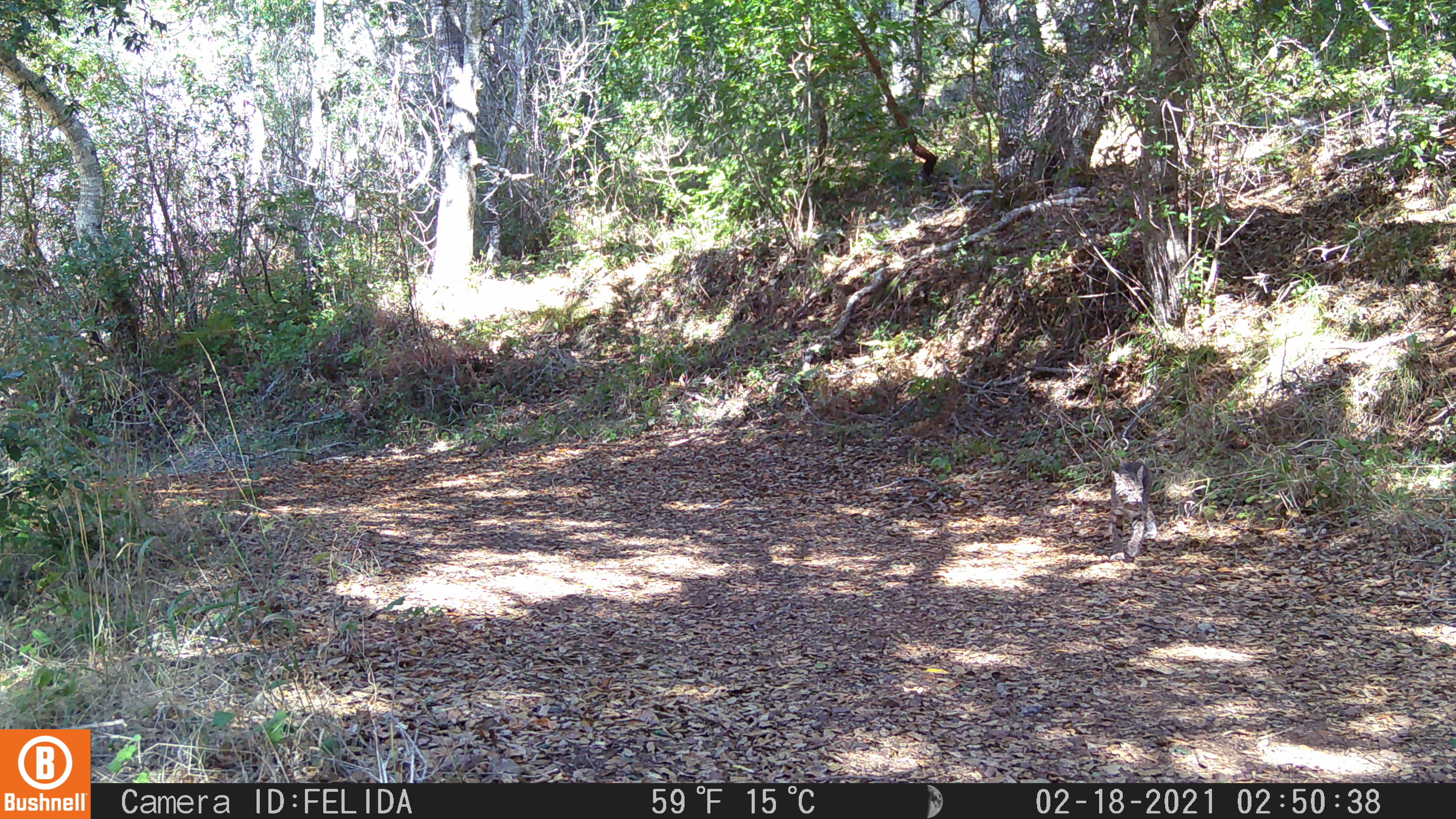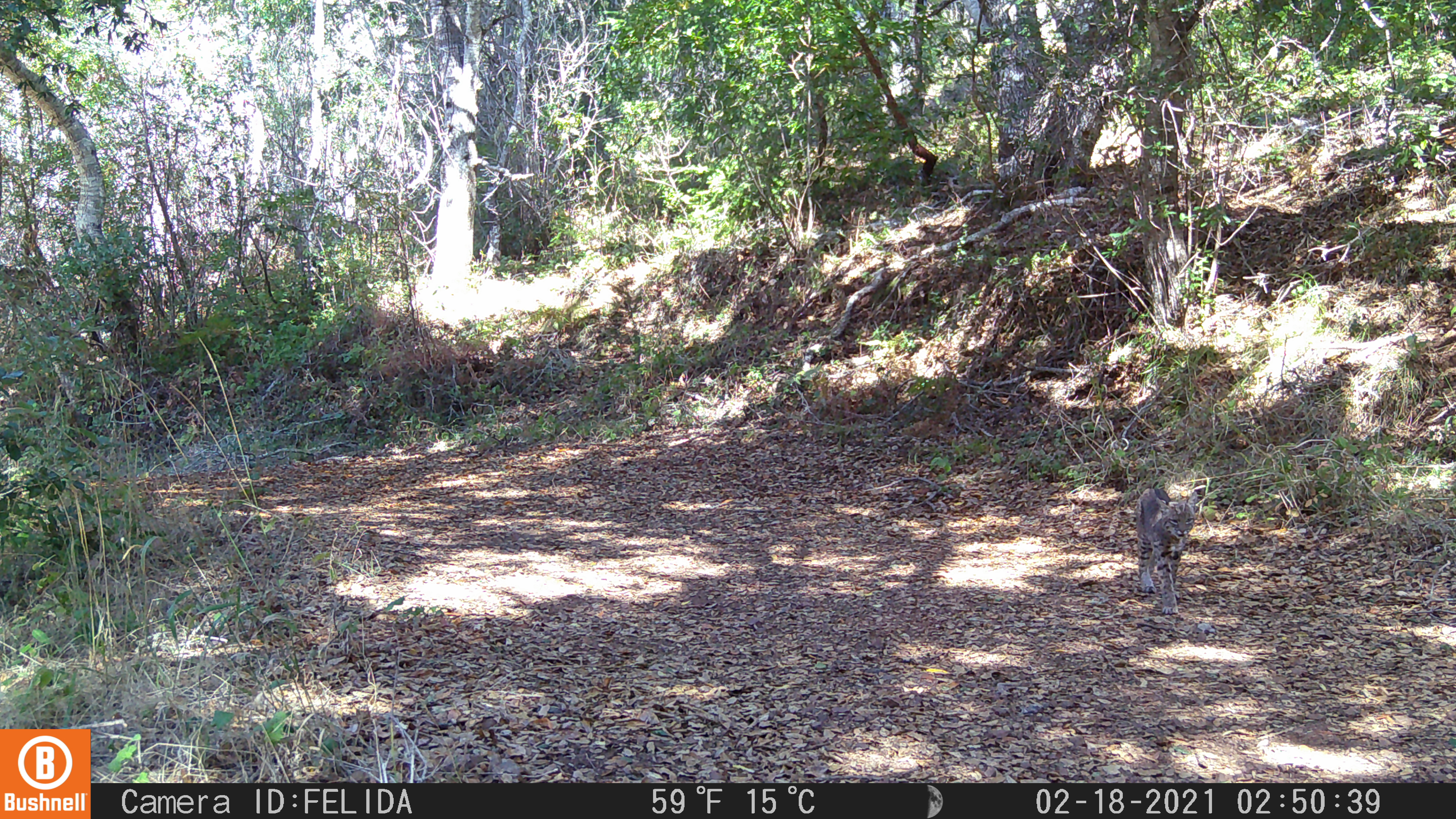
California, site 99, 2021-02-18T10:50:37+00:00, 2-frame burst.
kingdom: Animalia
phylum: Chordata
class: Mammalia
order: Carnivora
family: Felidae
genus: Lynx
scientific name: Lynx rufus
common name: bobcat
Bobcat (Lynx rufus).